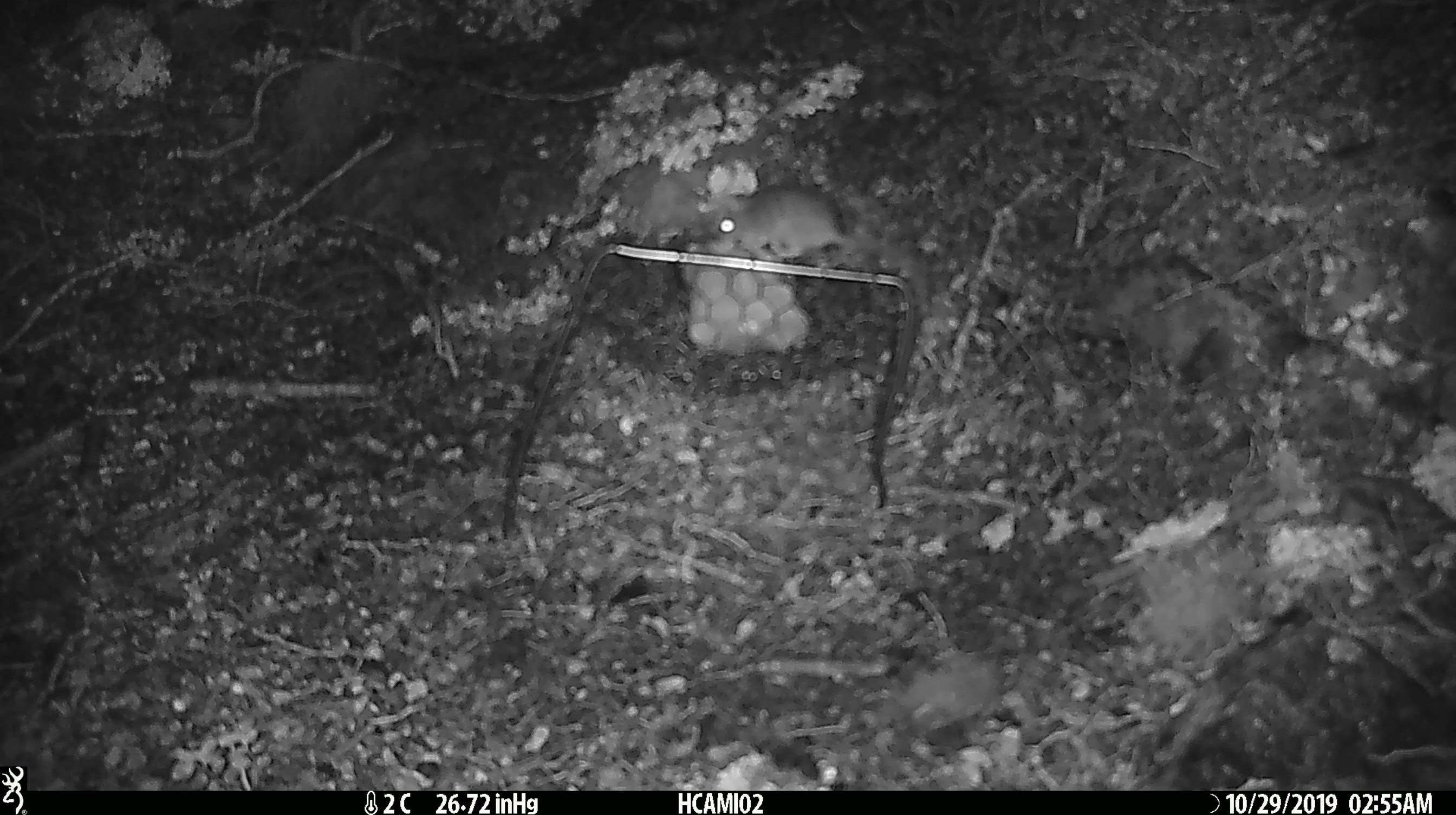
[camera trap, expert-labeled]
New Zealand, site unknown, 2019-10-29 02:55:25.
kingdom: Animalia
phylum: Chordata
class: Mammalia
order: Rodentia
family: Muridae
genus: Mus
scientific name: Mus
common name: mouse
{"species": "mouse (Mus)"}